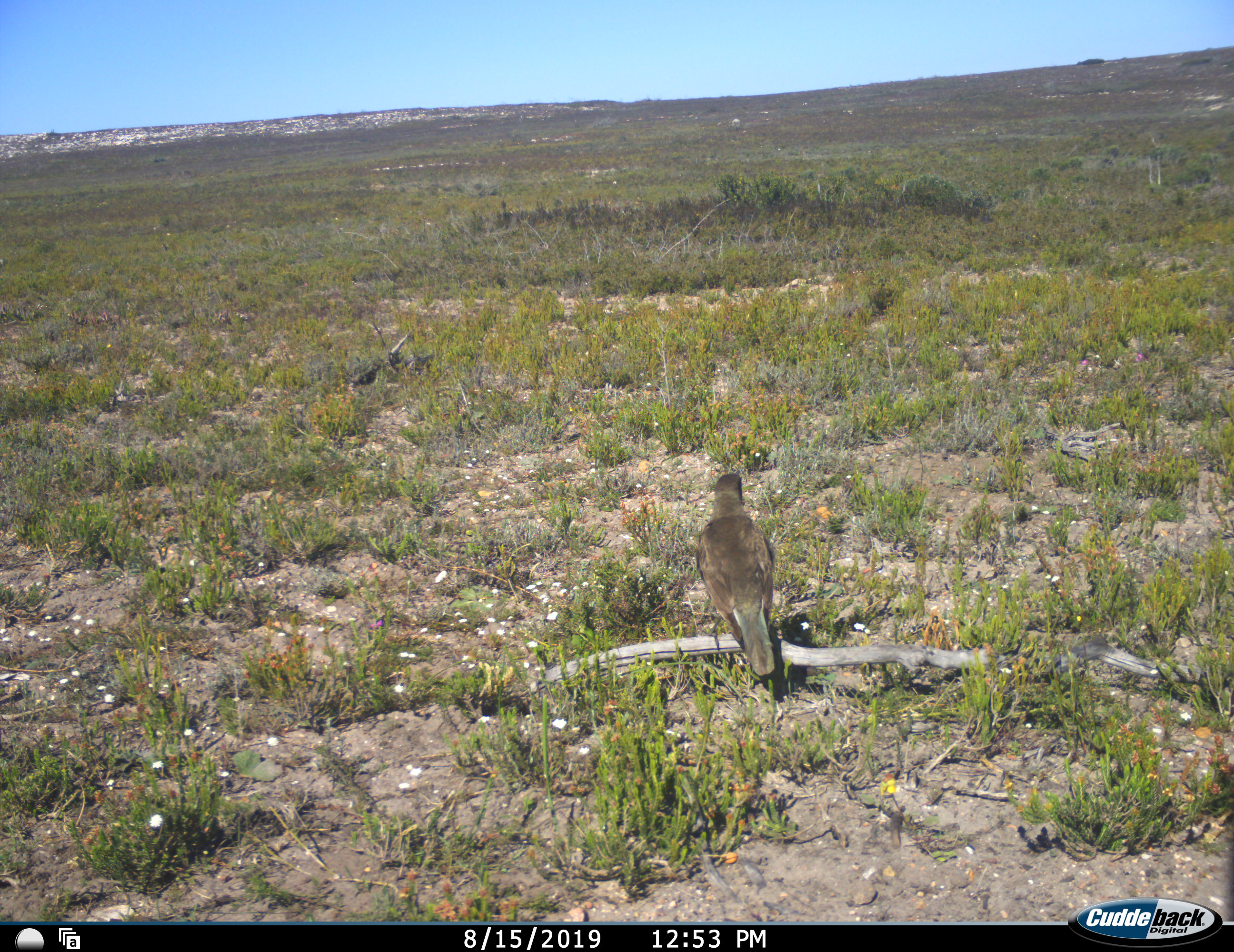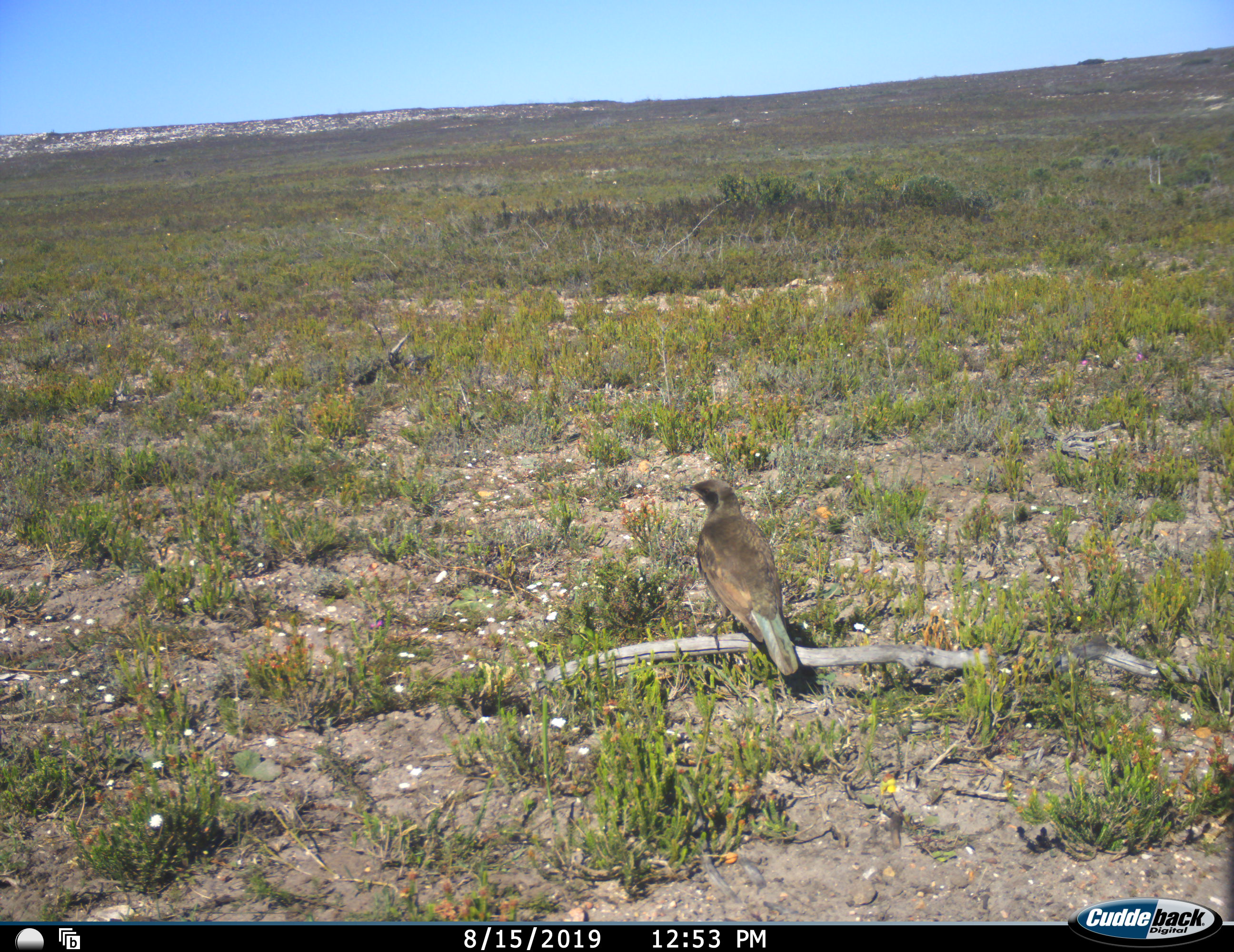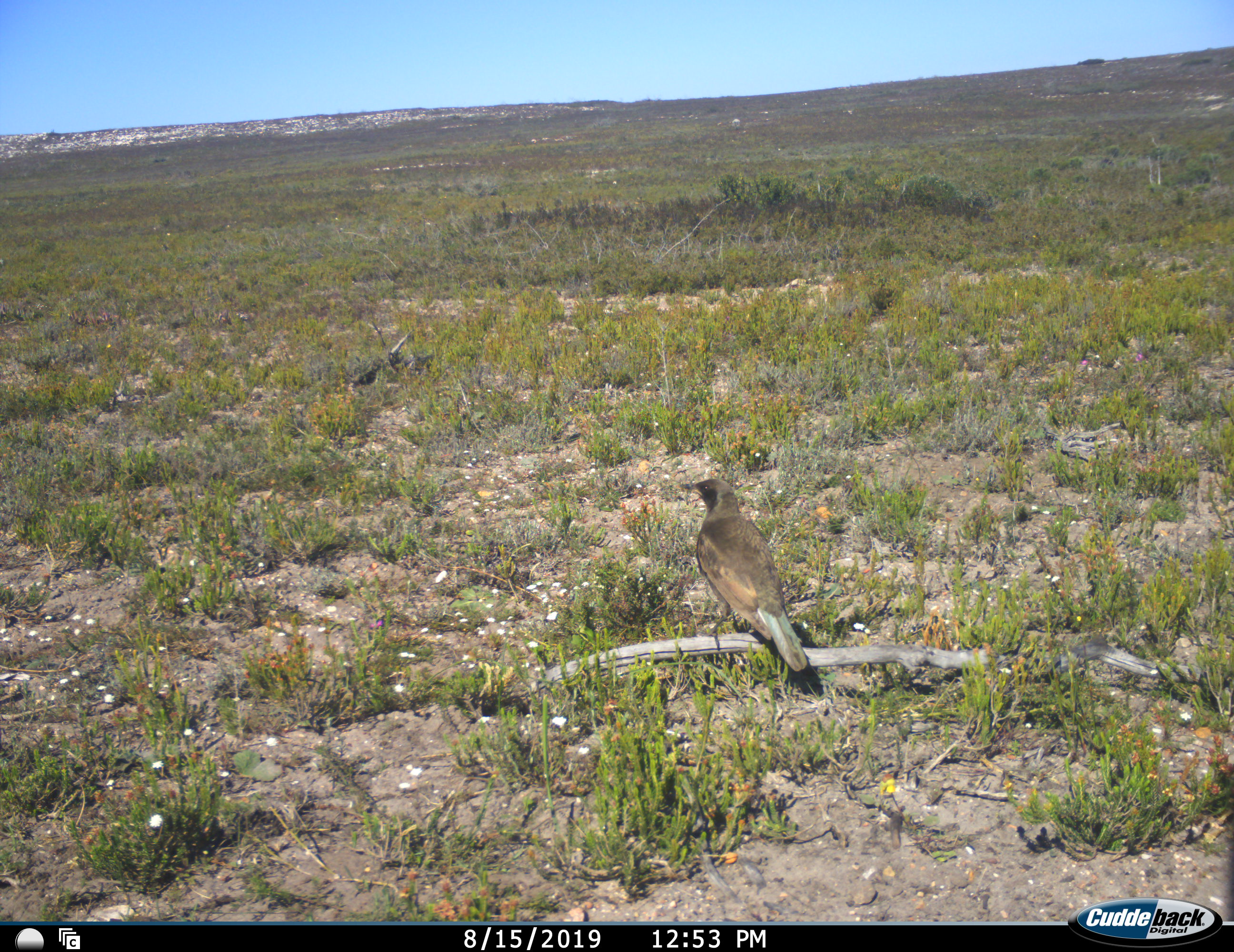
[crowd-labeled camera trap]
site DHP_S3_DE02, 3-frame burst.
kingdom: Animalia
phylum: Chordata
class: Aves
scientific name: Aves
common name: bird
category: birdother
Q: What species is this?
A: Birdother (bird) (Aves).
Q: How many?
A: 1.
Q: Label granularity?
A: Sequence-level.